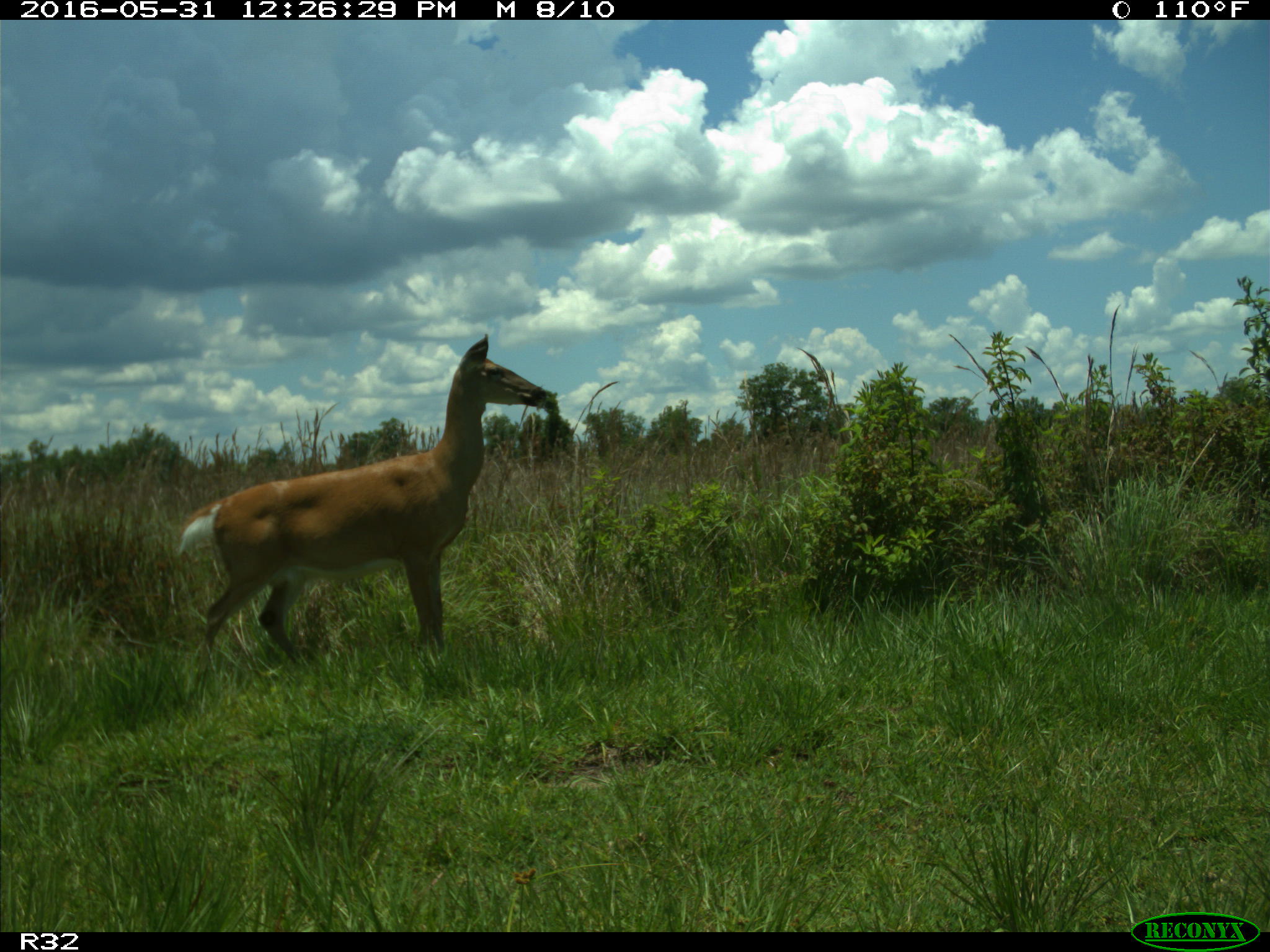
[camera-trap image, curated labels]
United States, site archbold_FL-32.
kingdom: Animalia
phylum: Chordata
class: Mammalia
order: Artiodactyla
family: Cervidae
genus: Odocoileus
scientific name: Odocoileus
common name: deer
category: unidentified deer